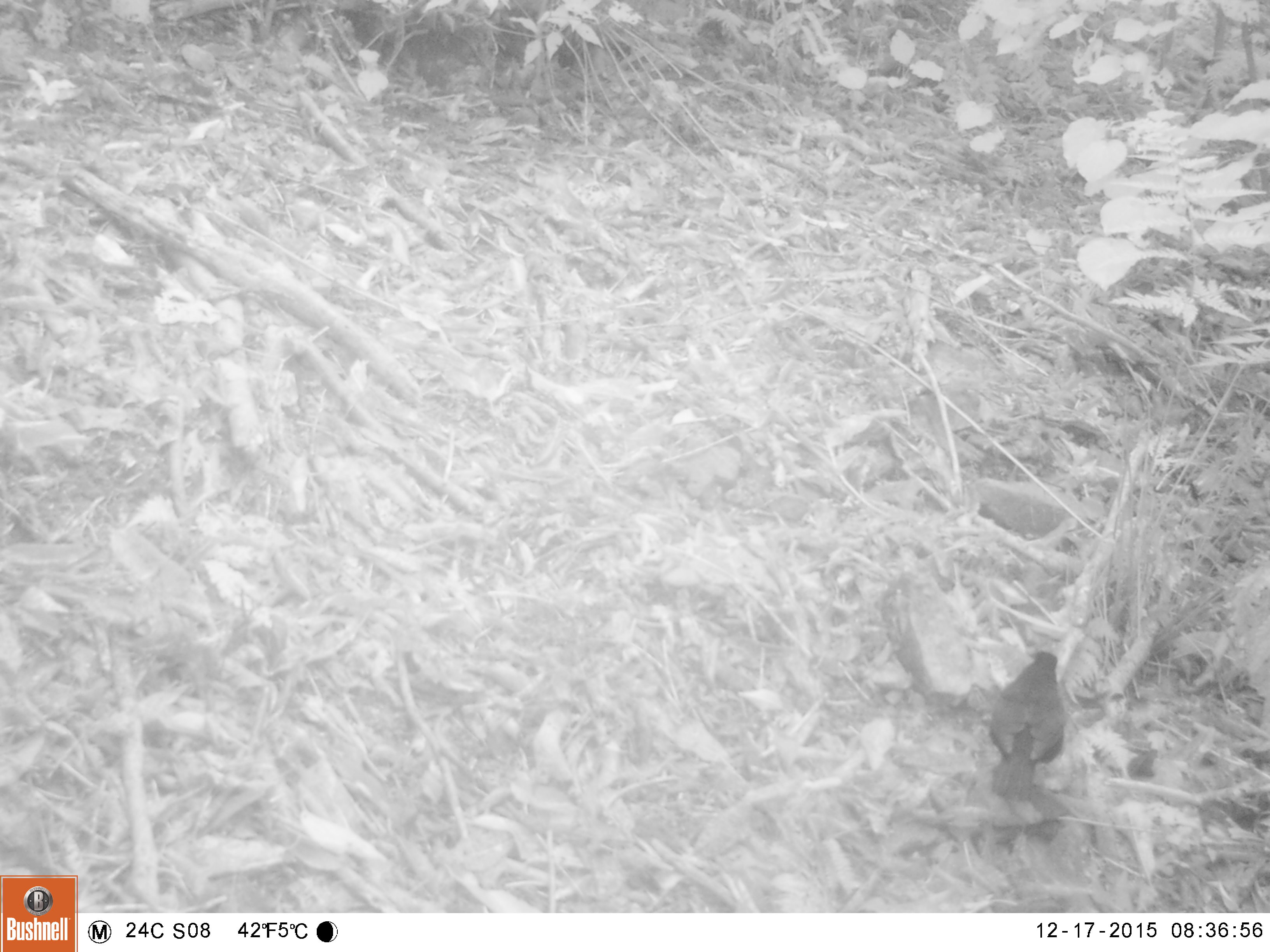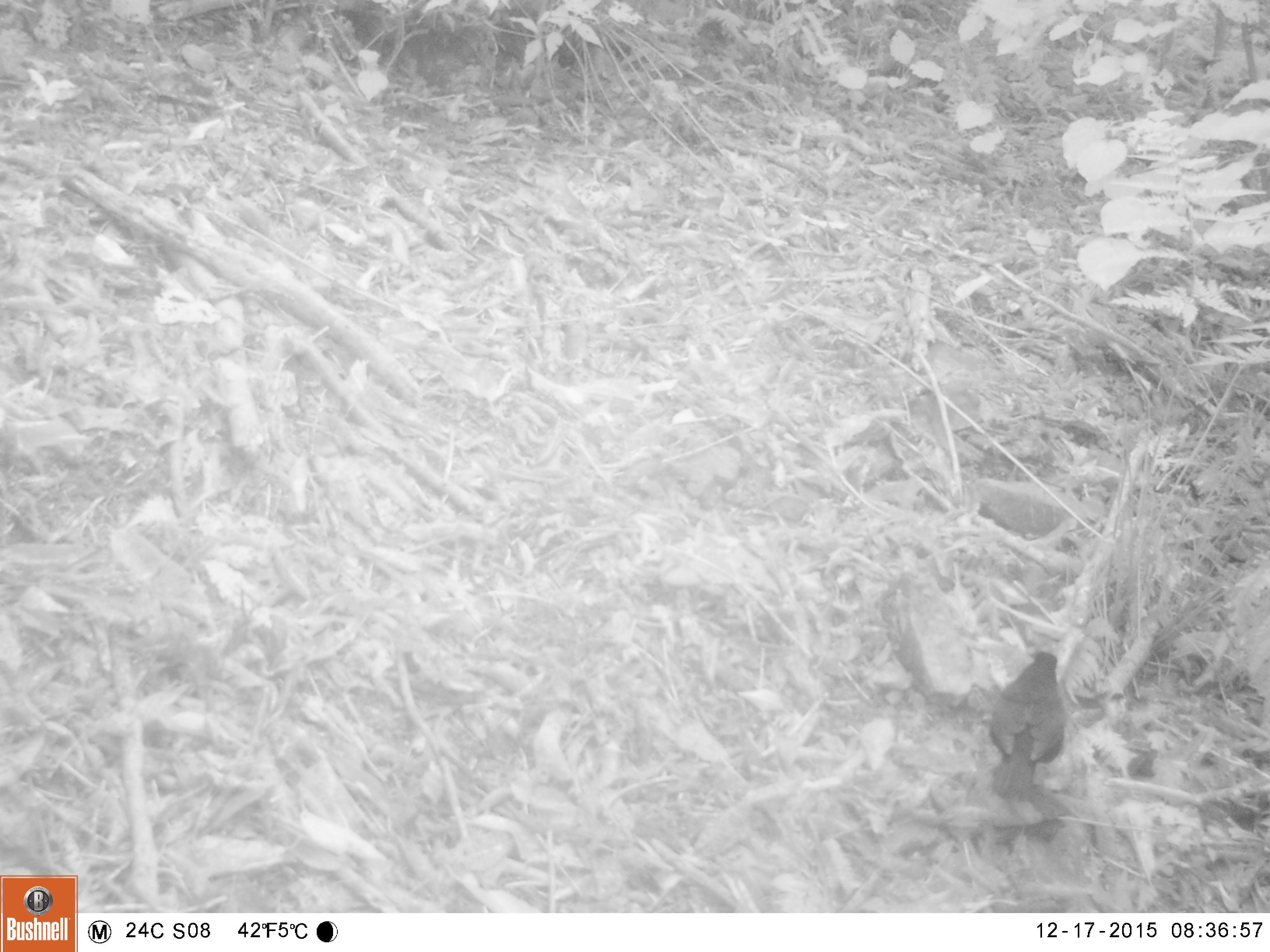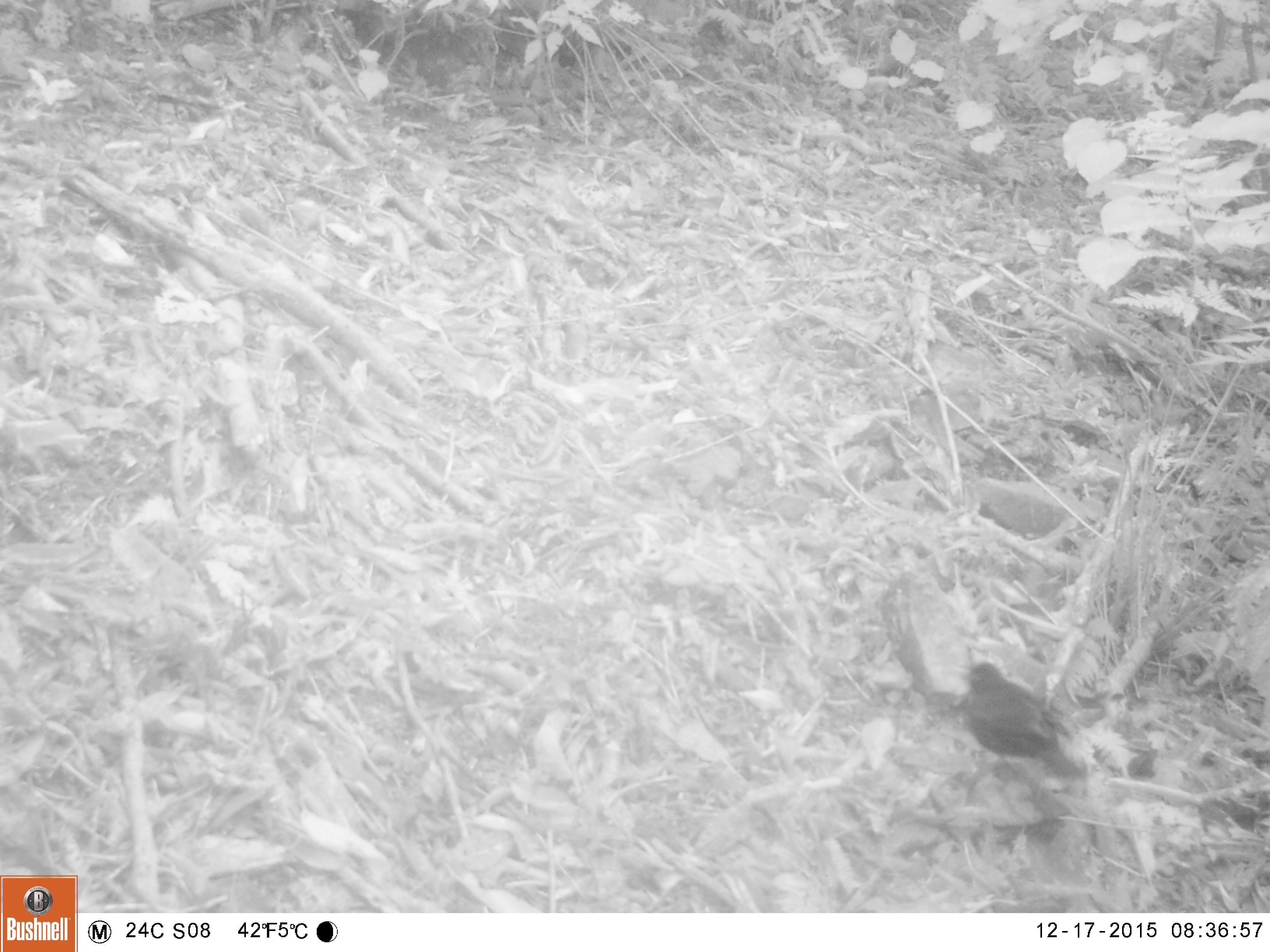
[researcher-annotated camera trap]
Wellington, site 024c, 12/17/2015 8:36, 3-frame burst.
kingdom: Animalia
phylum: Chordata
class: Aves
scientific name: Aves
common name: bird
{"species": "bird (Aves)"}